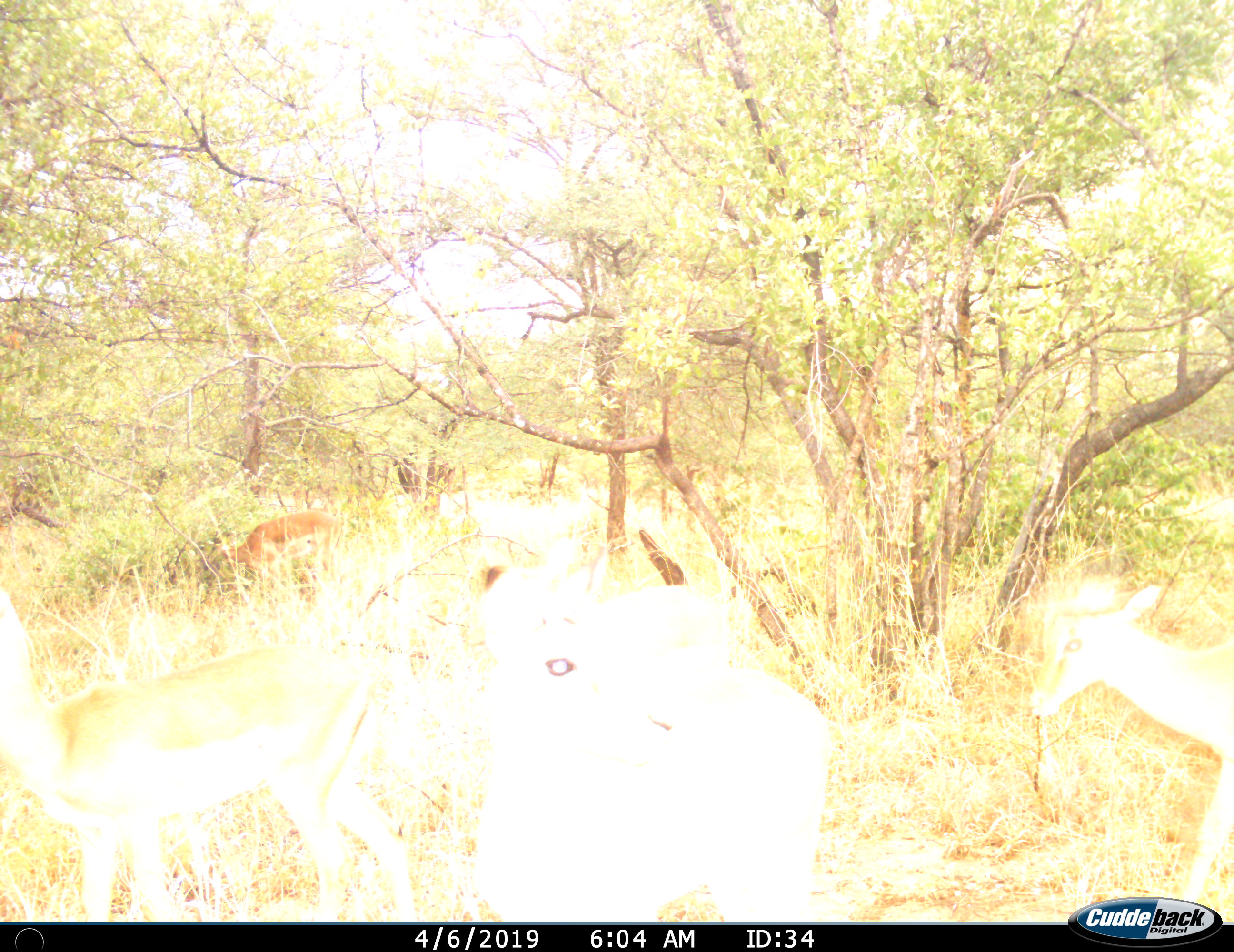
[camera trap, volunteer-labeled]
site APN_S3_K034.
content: unidentified animal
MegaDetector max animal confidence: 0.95